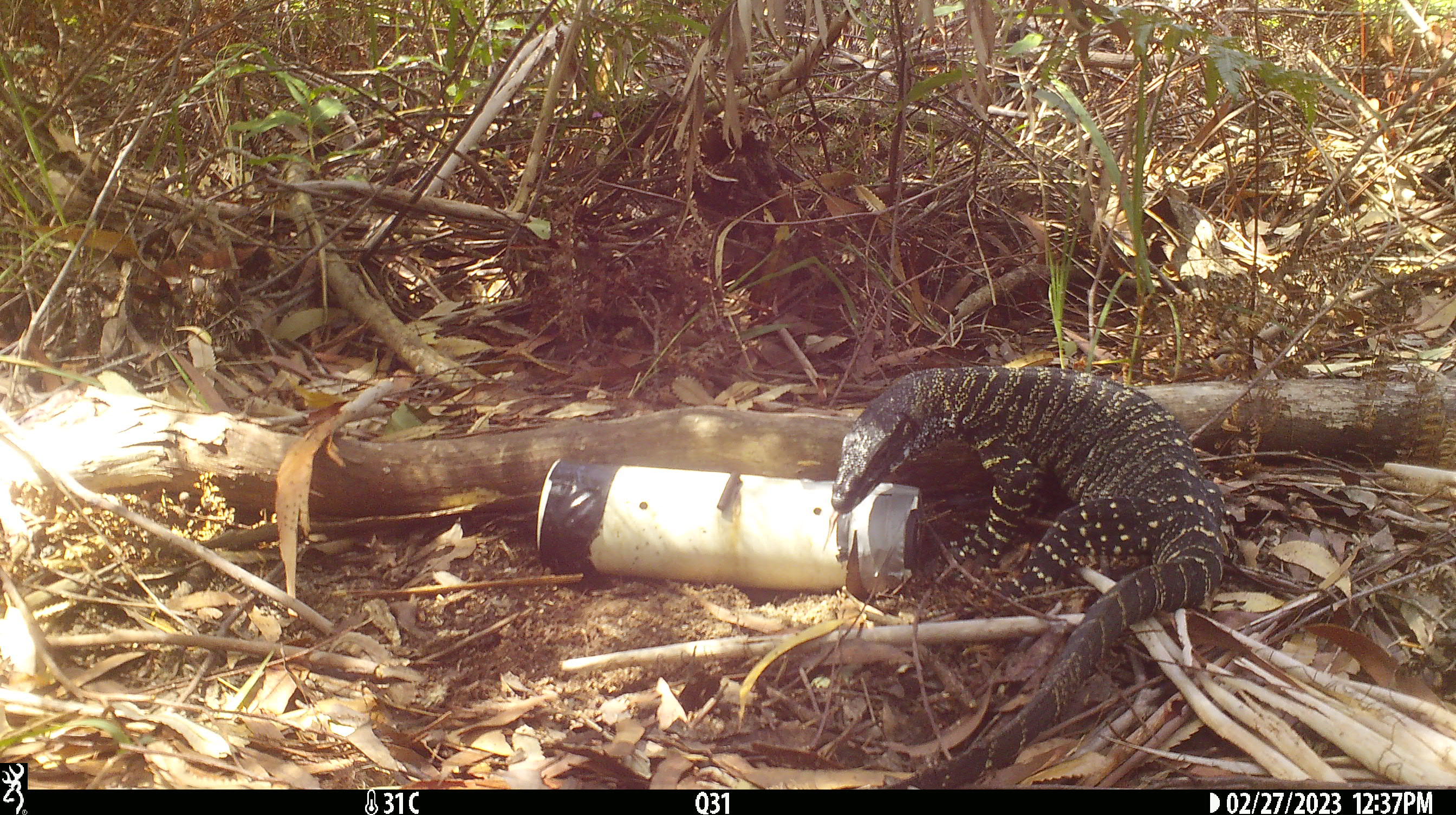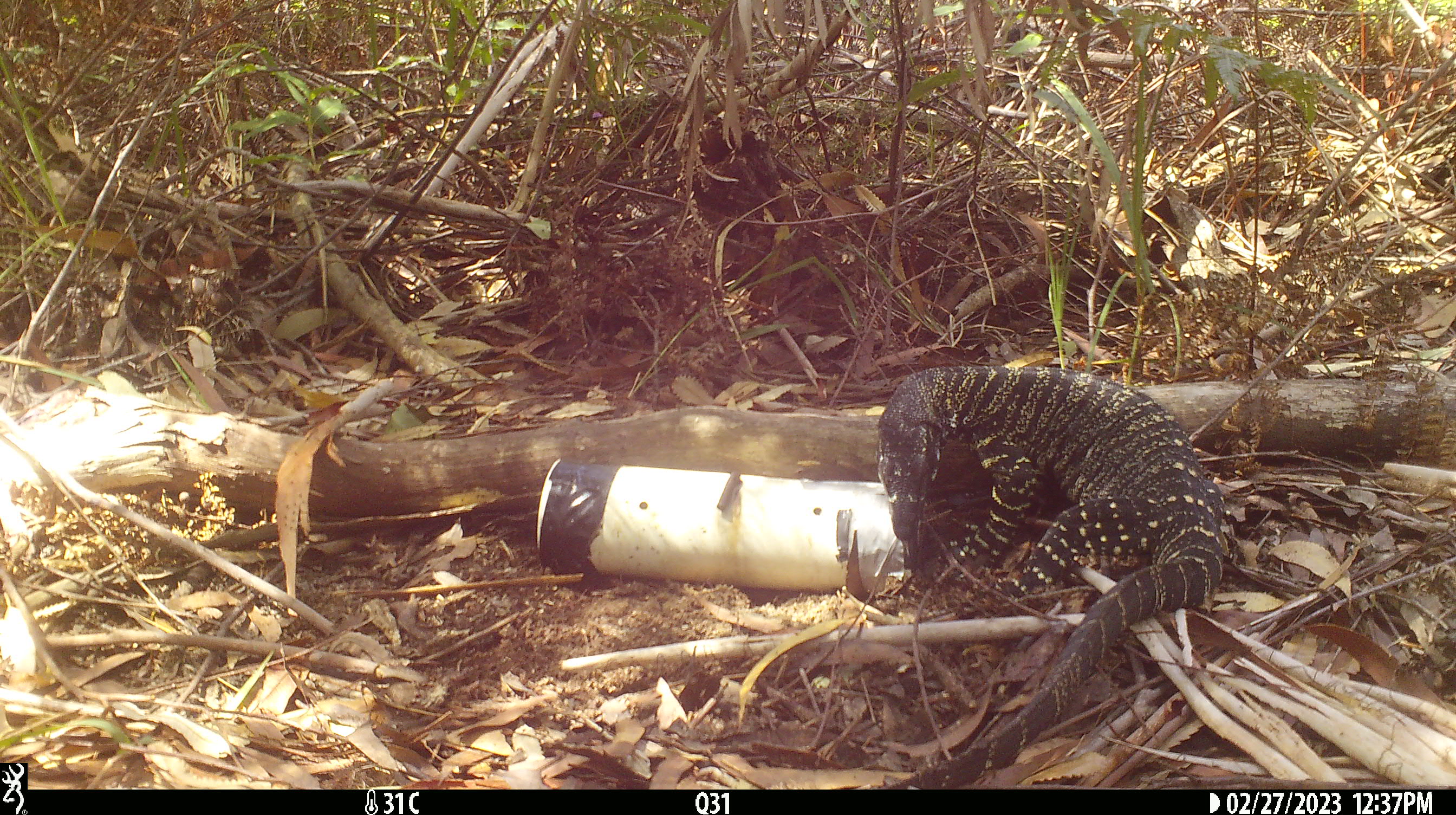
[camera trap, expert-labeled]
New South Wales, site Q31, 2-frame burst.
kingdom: Animalia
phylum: Chordata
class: Reptilia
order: Squamata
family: Varanidae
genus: Varanus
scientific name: Varanus varius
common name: lace monitor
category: goanna